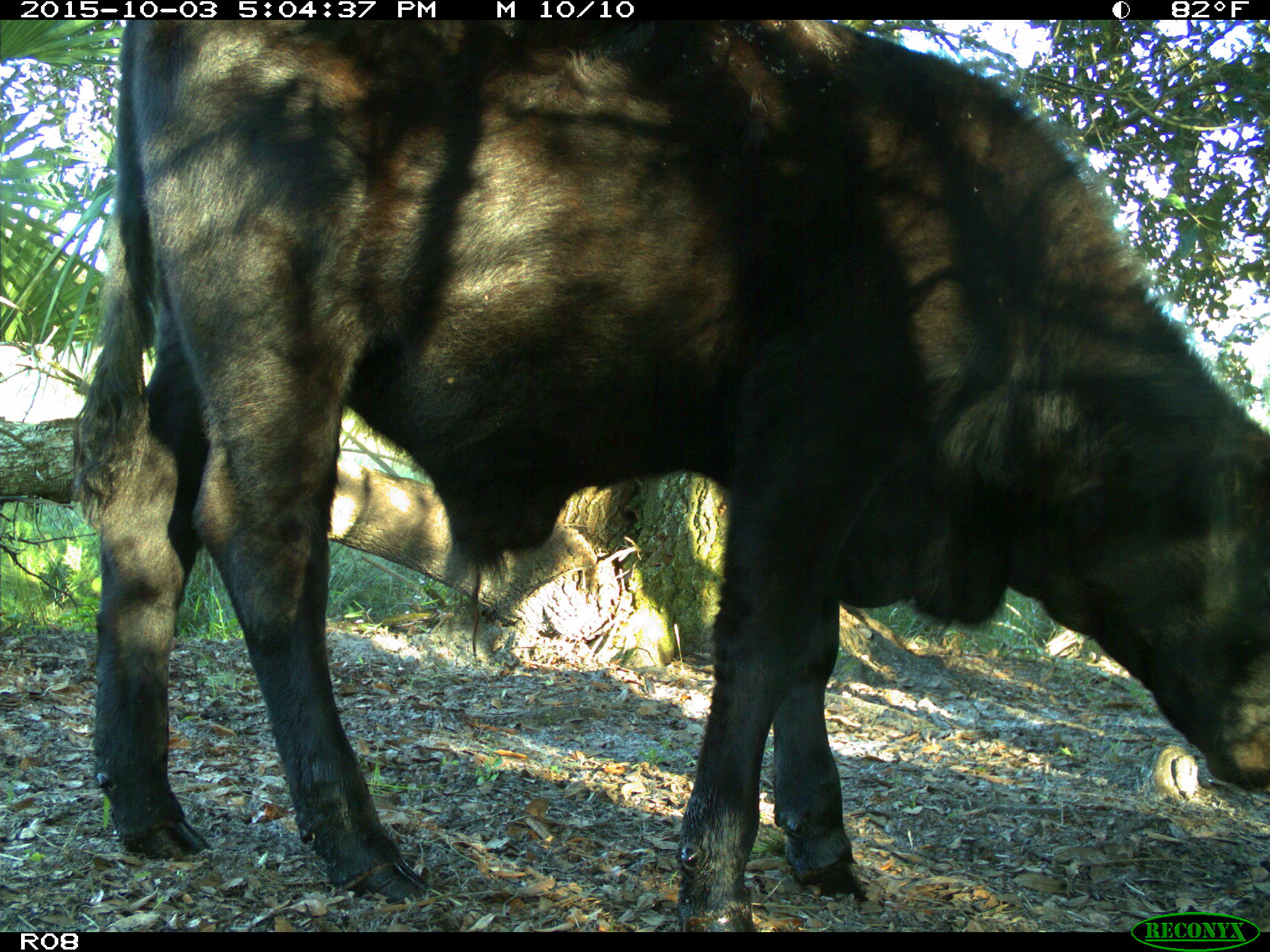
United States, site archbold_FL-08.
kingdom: Animalia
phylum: Chordata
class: Mammalia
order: Artiodactyla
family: Bovidae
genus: Bos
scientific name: Bos taurus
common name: domestic cow